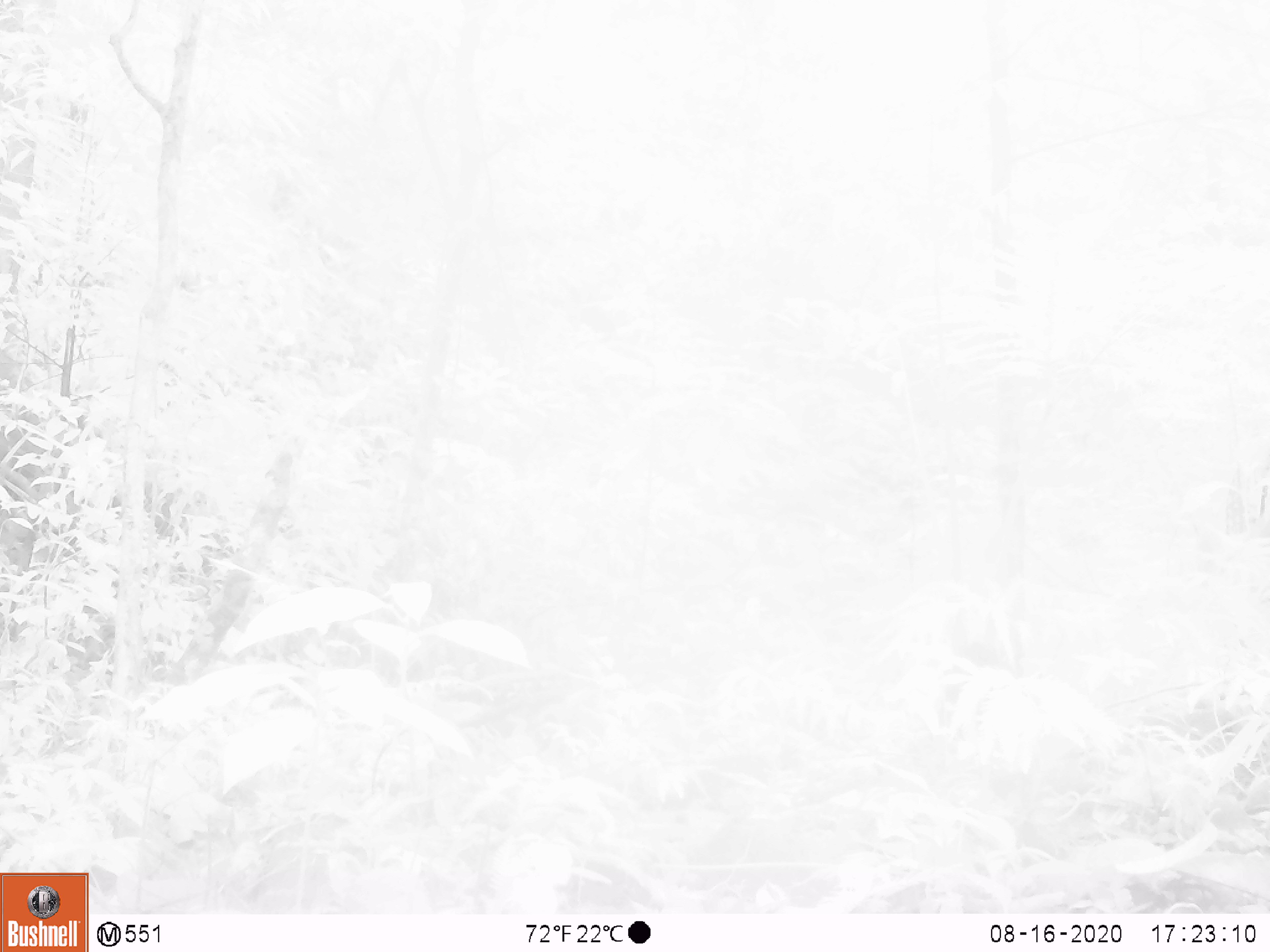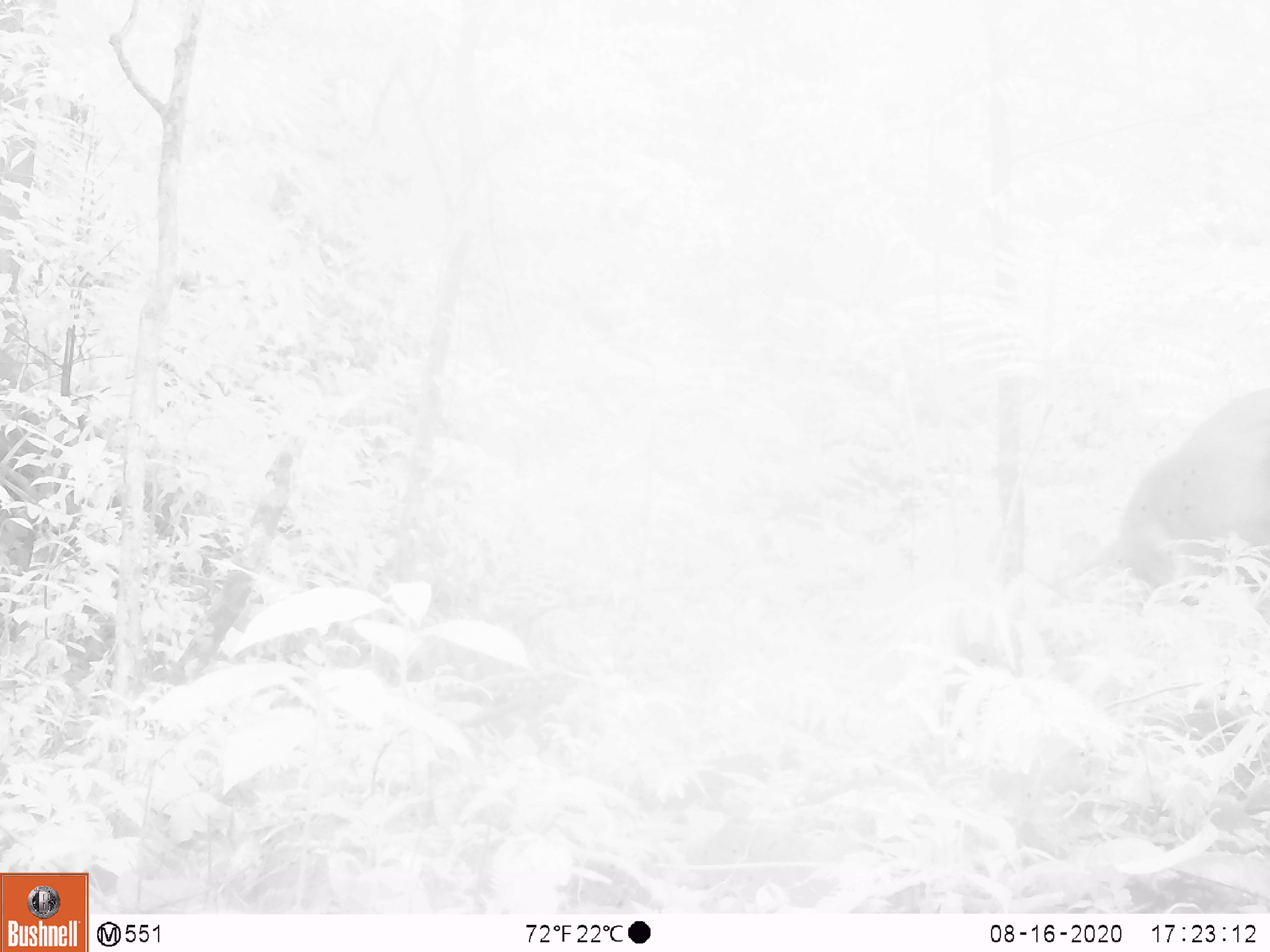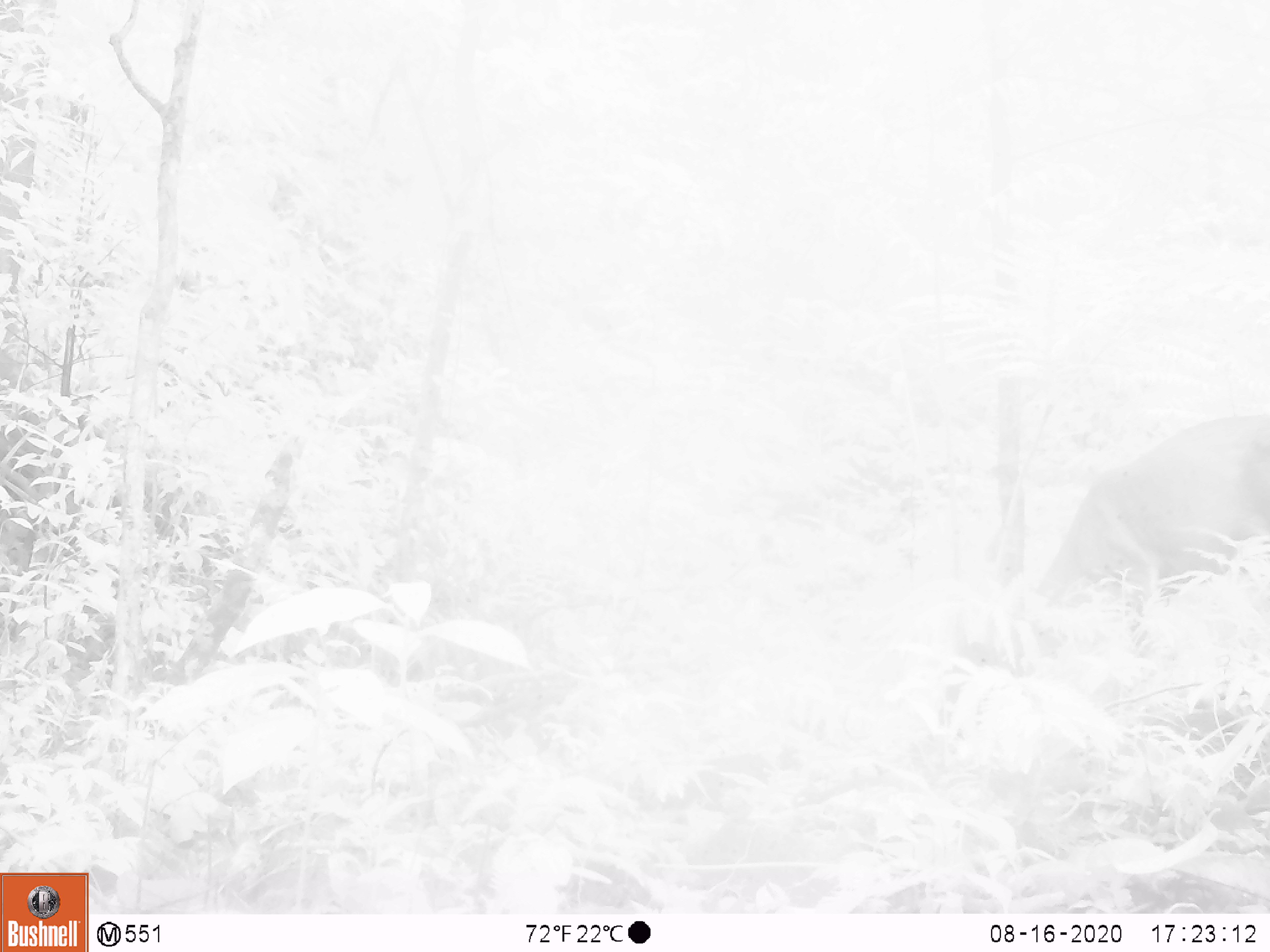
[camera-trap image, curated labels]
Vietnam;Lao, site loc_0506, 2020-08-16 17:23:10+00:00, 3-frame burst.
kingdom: Animalia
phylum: Chordata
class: Mammalia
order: Artiodactyla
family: Cervidae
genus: Muntiacus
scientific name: Muntiacus vuquangensis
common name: large-antlered muntjac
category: large antlered muntjac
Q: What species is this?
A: Large antlered muntjac (large-antlered muntjac) (Muntiacus vuquangensis).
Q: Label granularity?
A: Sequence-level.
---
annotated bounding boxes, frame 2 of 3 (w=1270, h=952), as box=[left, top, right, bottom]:
large antlered muntjac: box=[1099, 383, 1268, 603]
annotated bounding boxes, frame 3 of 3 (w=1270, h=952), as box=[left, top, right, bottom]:
large antlered muntjac: box=[1036, 411, 1270, 594]